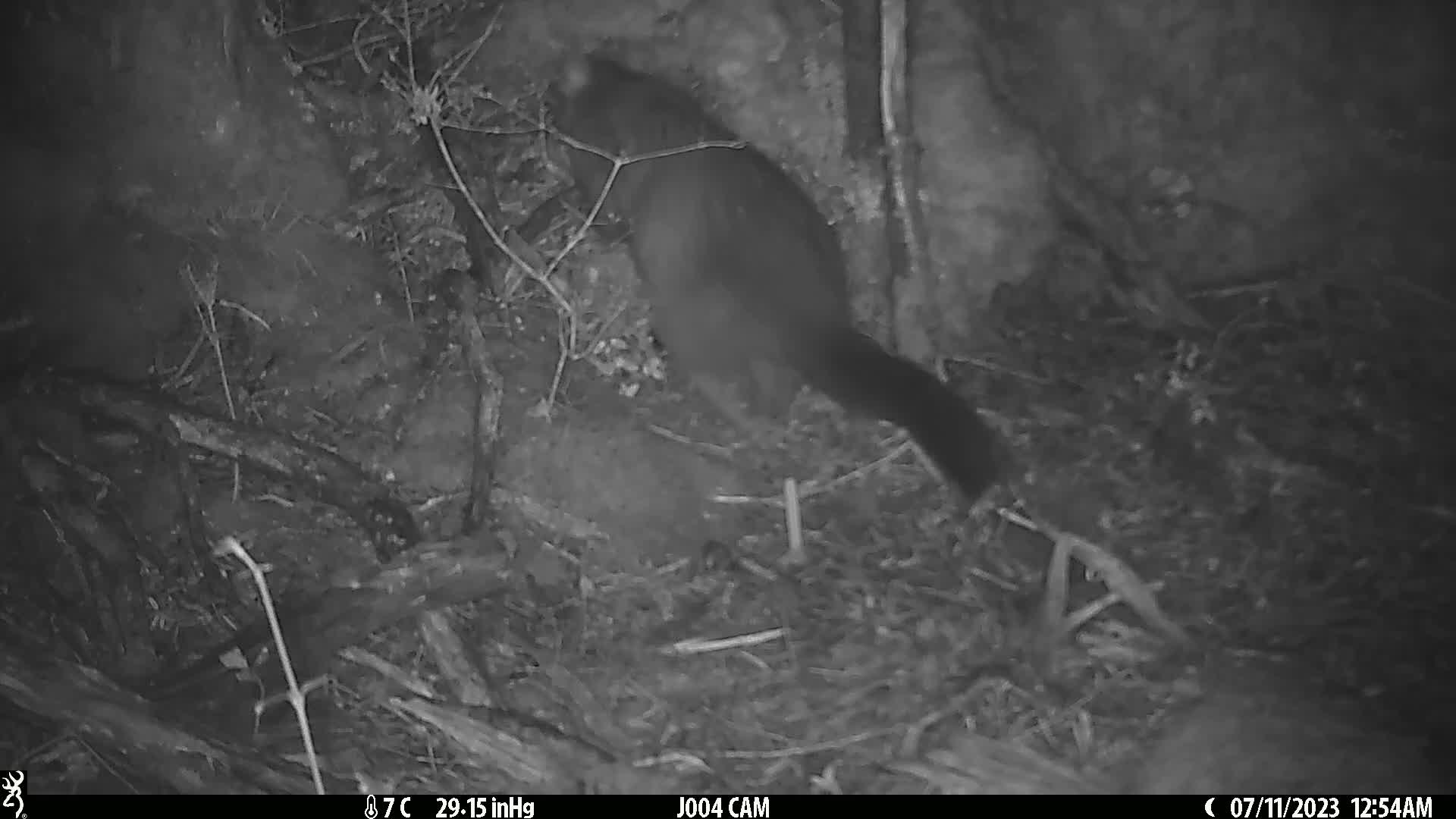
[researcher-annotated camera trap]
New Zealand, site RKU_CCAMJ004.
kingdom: Animalia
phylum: Chordata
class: Mammalia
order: Diprotodontia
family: Phalangeridae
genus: Trichosurus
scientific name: Trichosurus vulpecula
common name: common brushtail possum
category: possum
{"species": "possum (common brushtail possum) (Trichosurus vulpecula)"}